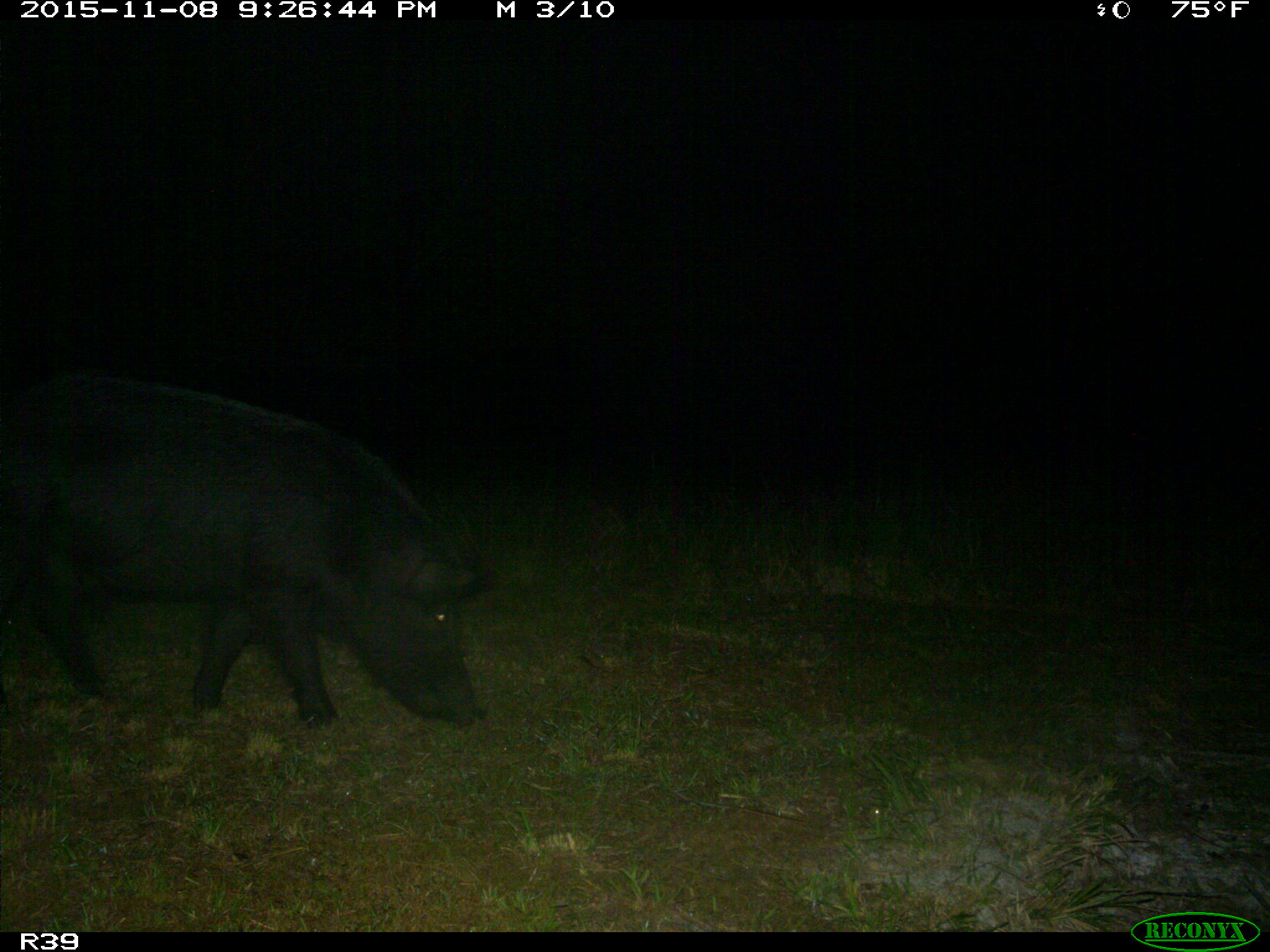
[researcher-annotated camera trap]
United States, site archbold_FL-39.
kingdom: Animalia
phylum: Chordata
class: Mammalia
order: Artiodactyla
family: Suidae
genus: Sus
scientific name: Sus scrofa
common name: wild boar